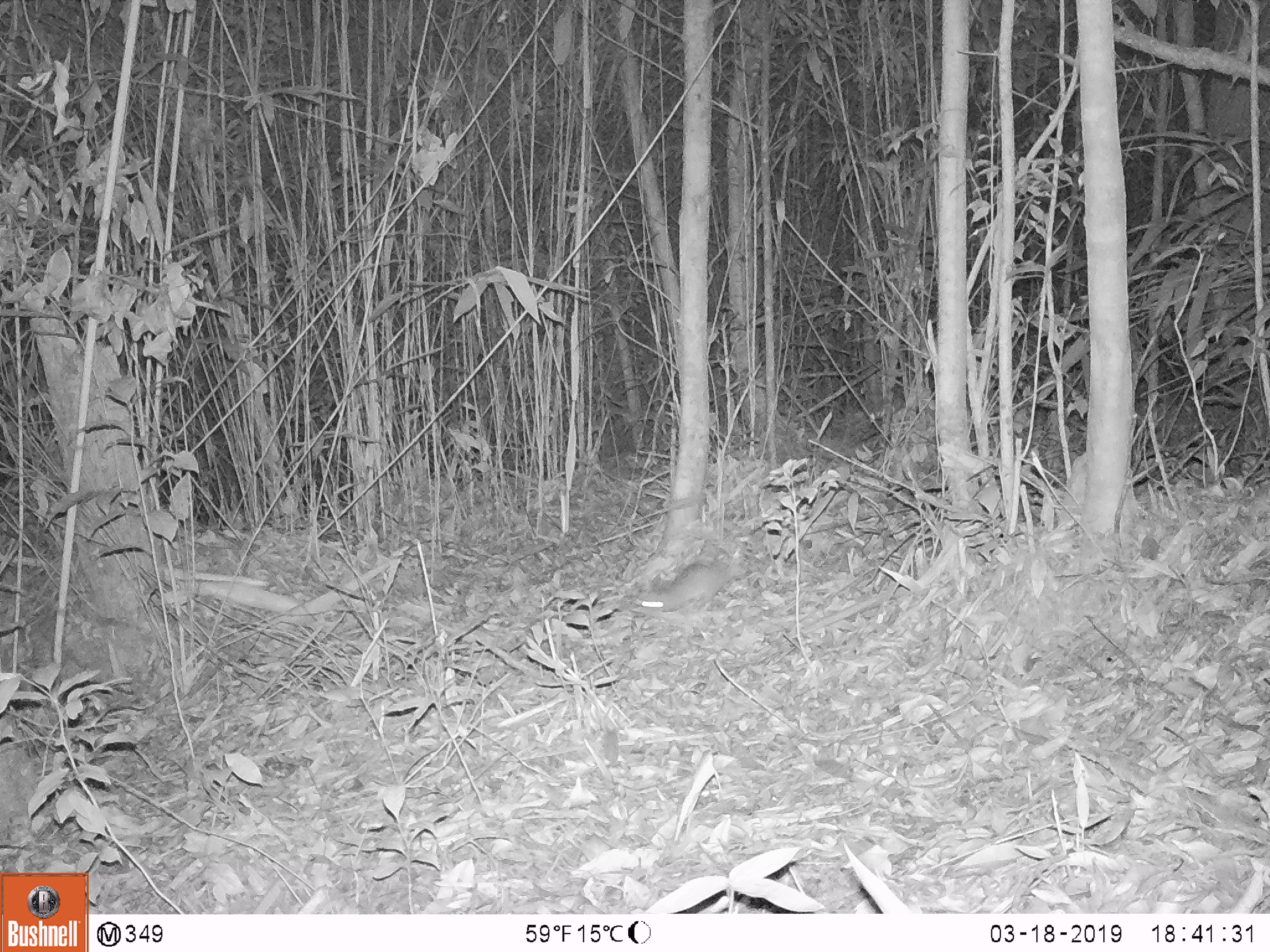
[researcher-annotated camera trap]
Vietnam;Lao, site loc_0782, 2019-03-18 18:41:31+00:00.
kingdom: Animalia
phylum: Chordata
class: Mammalia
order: Rodentia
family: Muridae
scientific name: Muridae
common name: old-world mice and rats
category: unidentified murid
Unidentified murid (old-world mice and rats) (Muridae). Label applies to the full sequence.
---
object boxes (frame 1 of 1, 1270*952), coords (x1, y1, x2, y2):
unidentified murid: (641, 562, 730, 612)